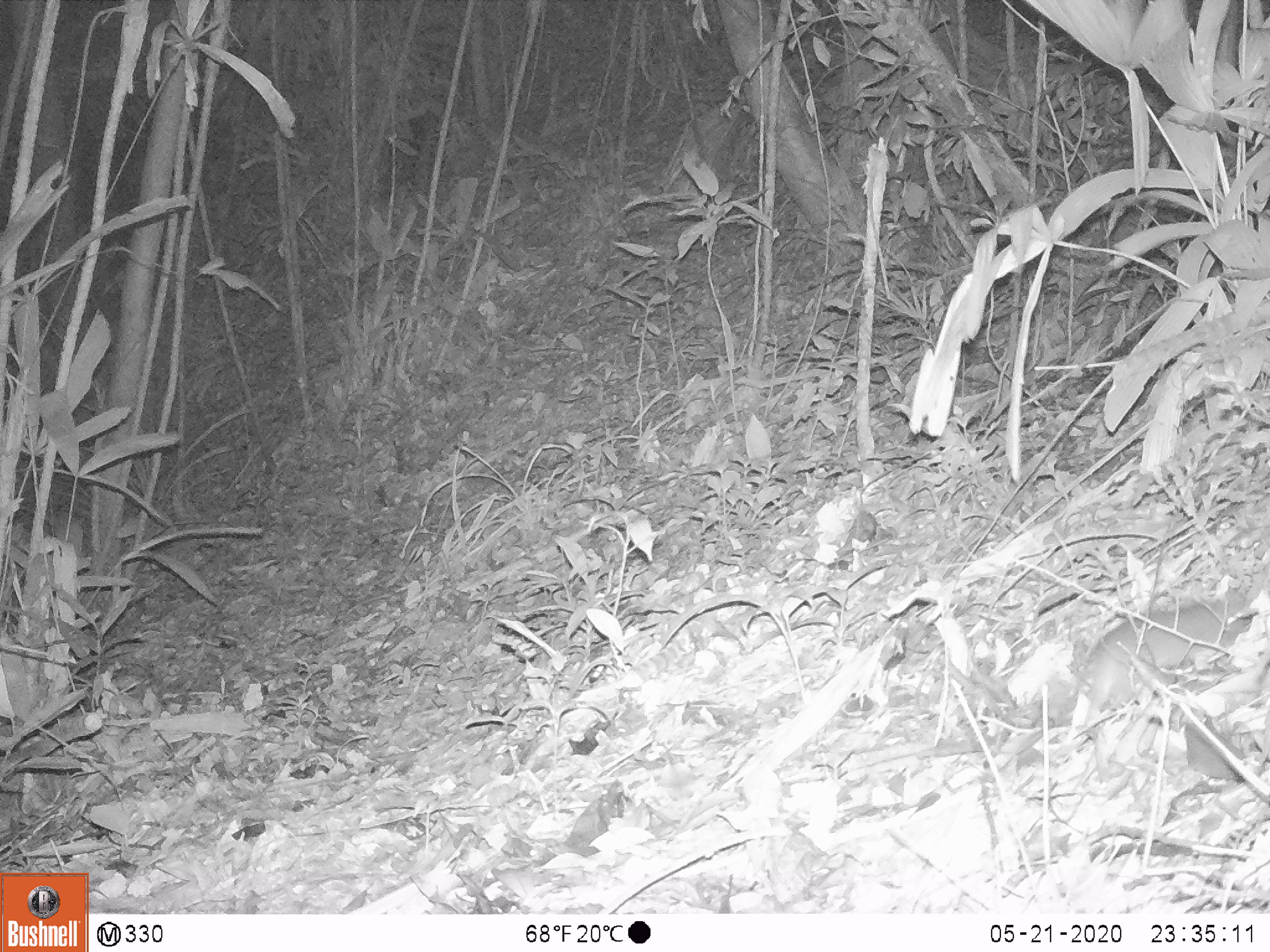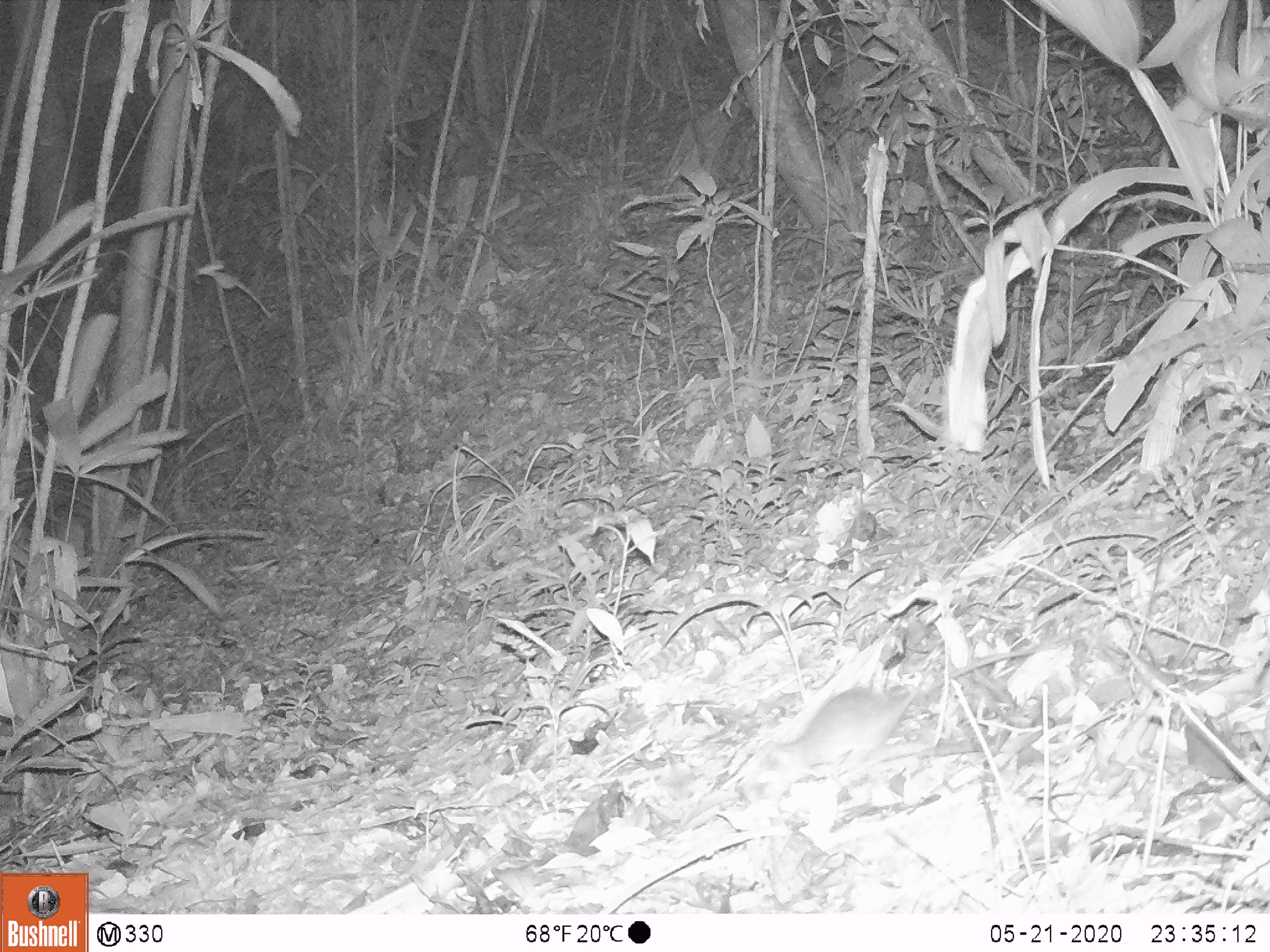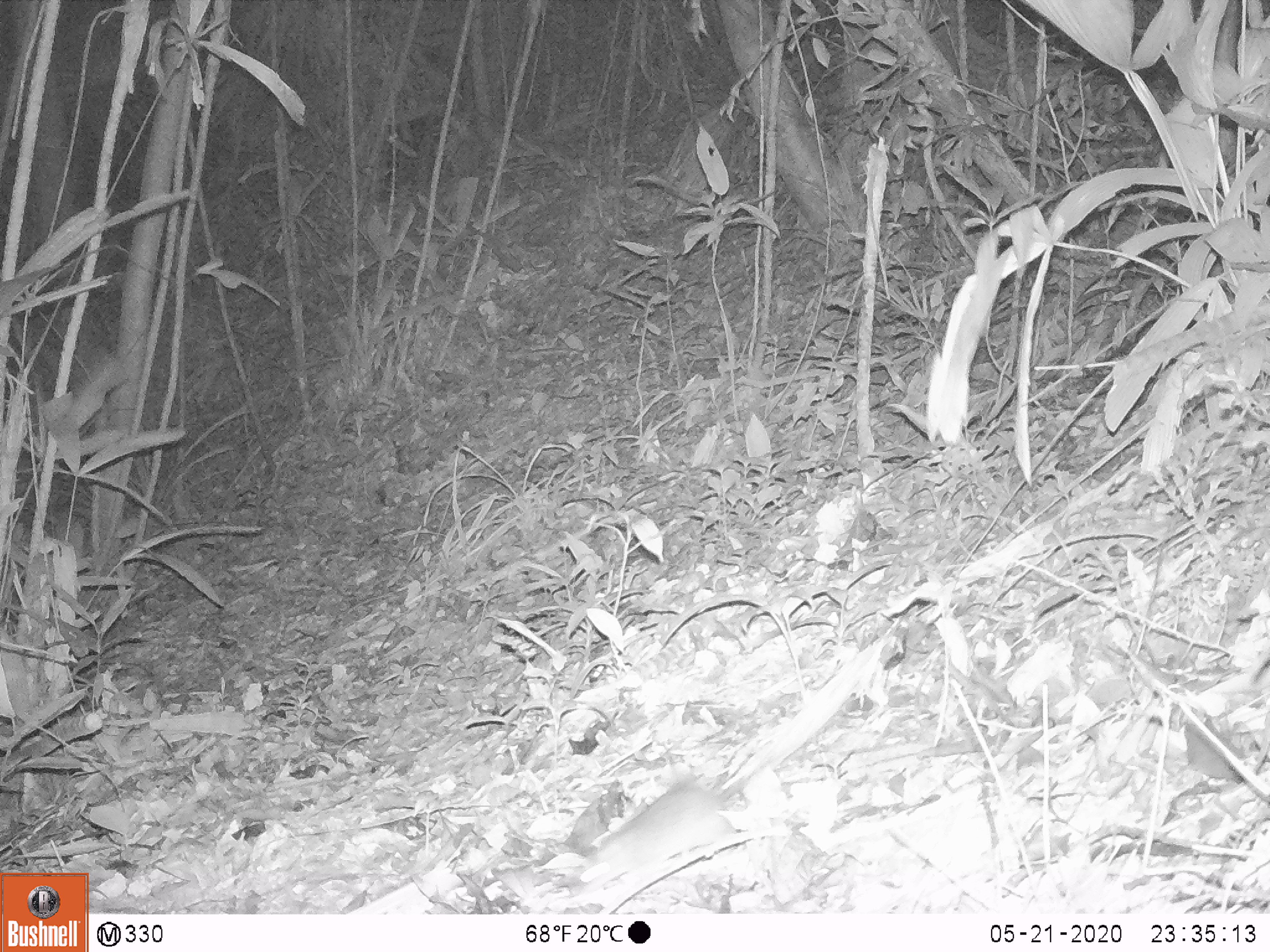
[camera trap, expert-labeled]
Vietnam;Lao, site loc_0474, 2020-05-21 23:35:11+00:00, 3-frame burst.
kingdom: Animalia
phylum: Chordata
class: Mammalia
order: Rodentia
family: Muridae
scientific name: Muridae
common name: old-world mice and rats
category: unidentified murid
Unidentified murid (old-world mice and rats) (Muridae). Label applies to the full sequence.